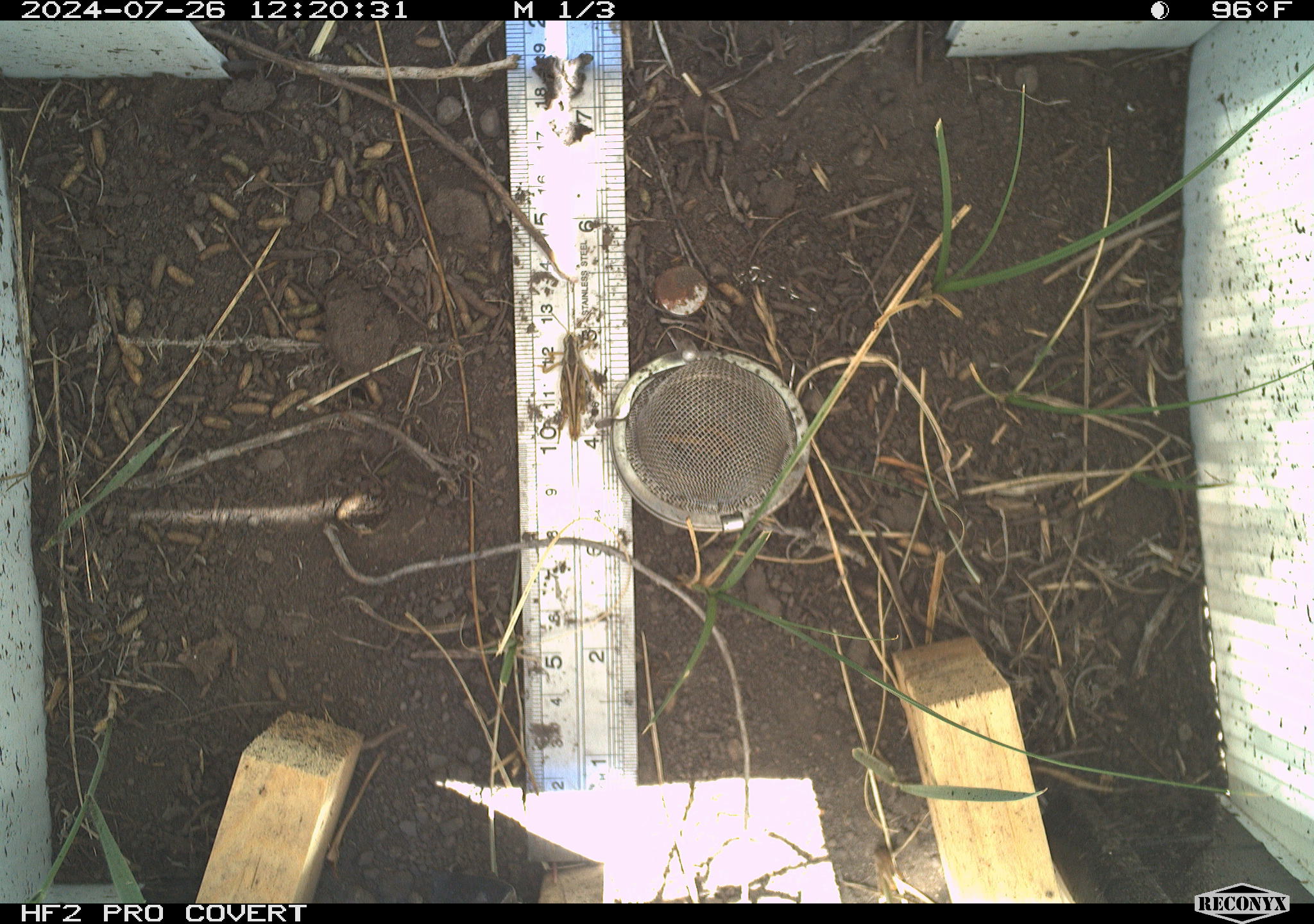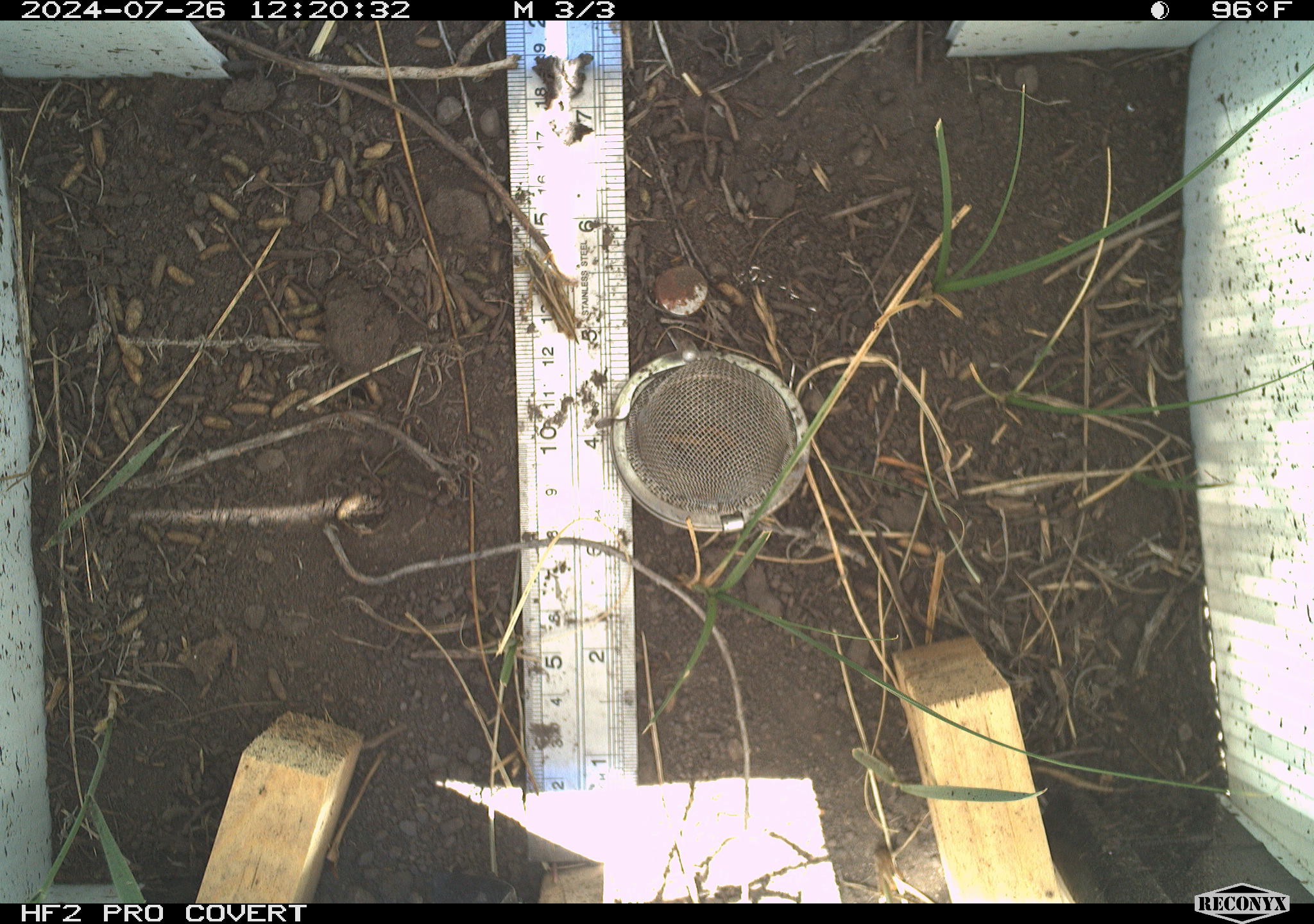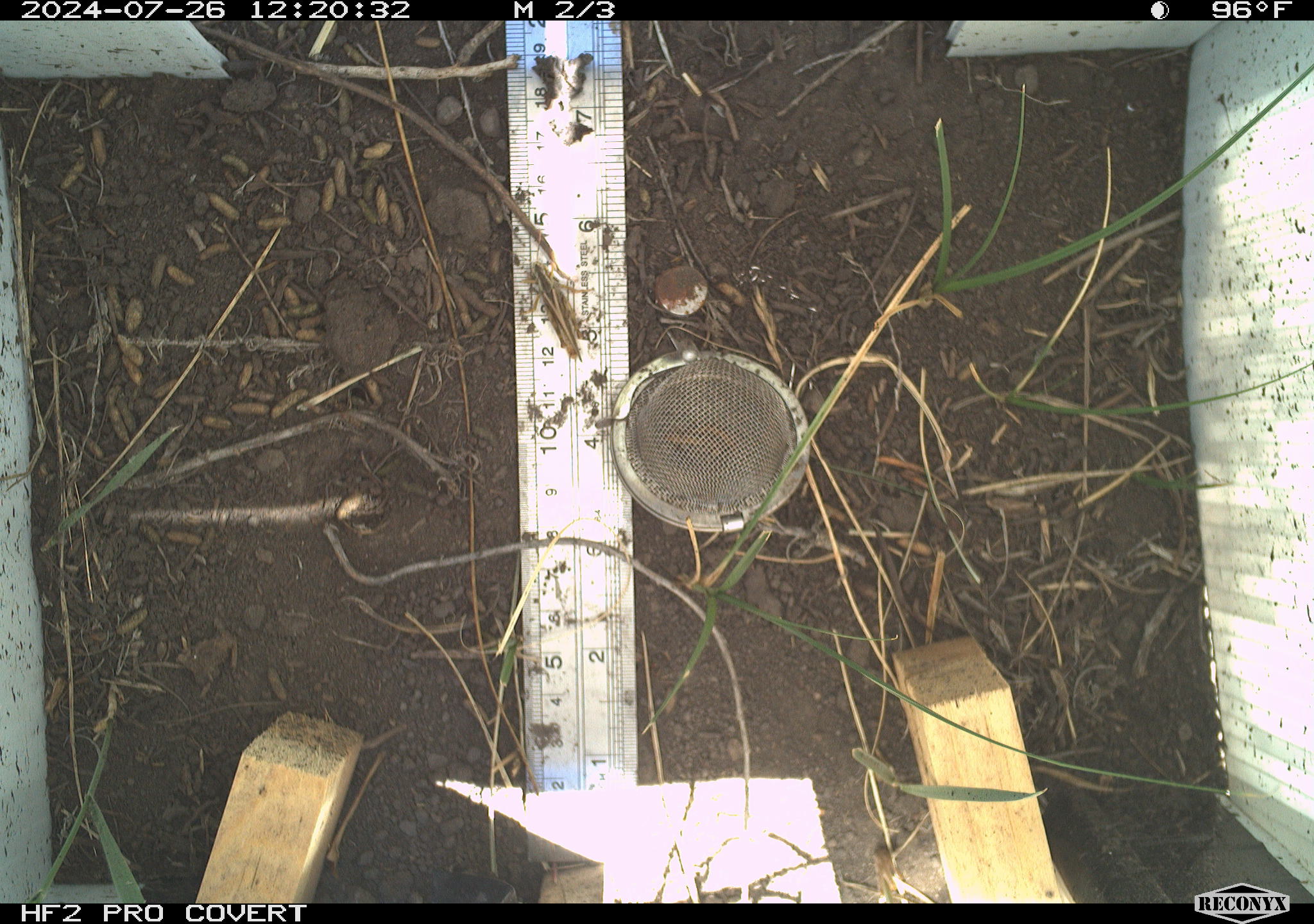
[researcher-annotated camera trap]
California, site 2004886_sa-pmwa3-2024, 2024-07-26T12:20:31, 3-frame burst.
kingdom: Animalia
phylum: Arthropoda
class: Insecta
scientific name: Insecta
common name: insect